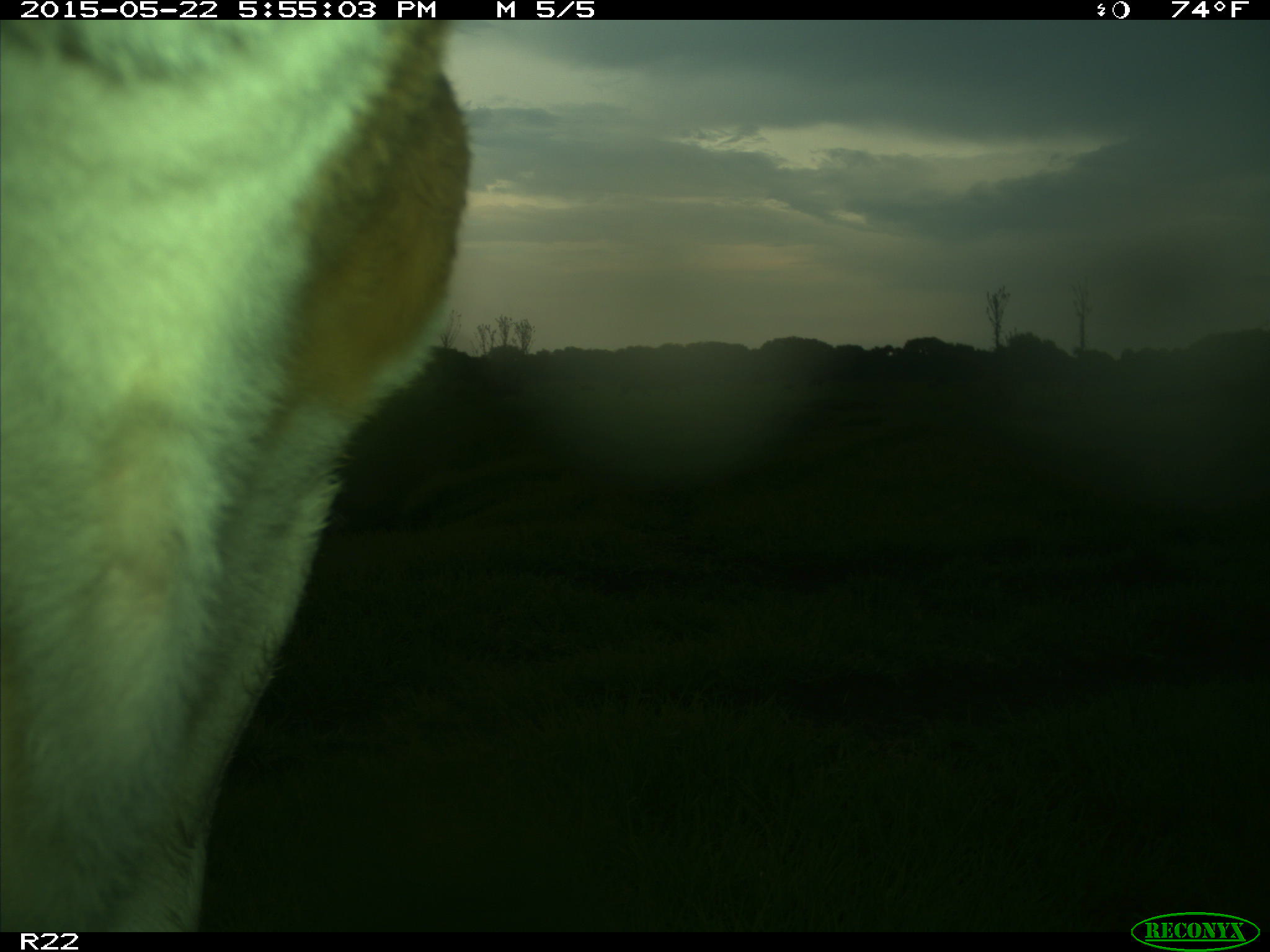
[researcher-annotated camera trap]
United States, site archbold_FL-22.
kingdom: Animalia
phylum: Chordata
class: Mammalia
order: Artiodactyla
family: Bovidae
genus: Bos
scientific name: Bos taurus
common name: domestic cow